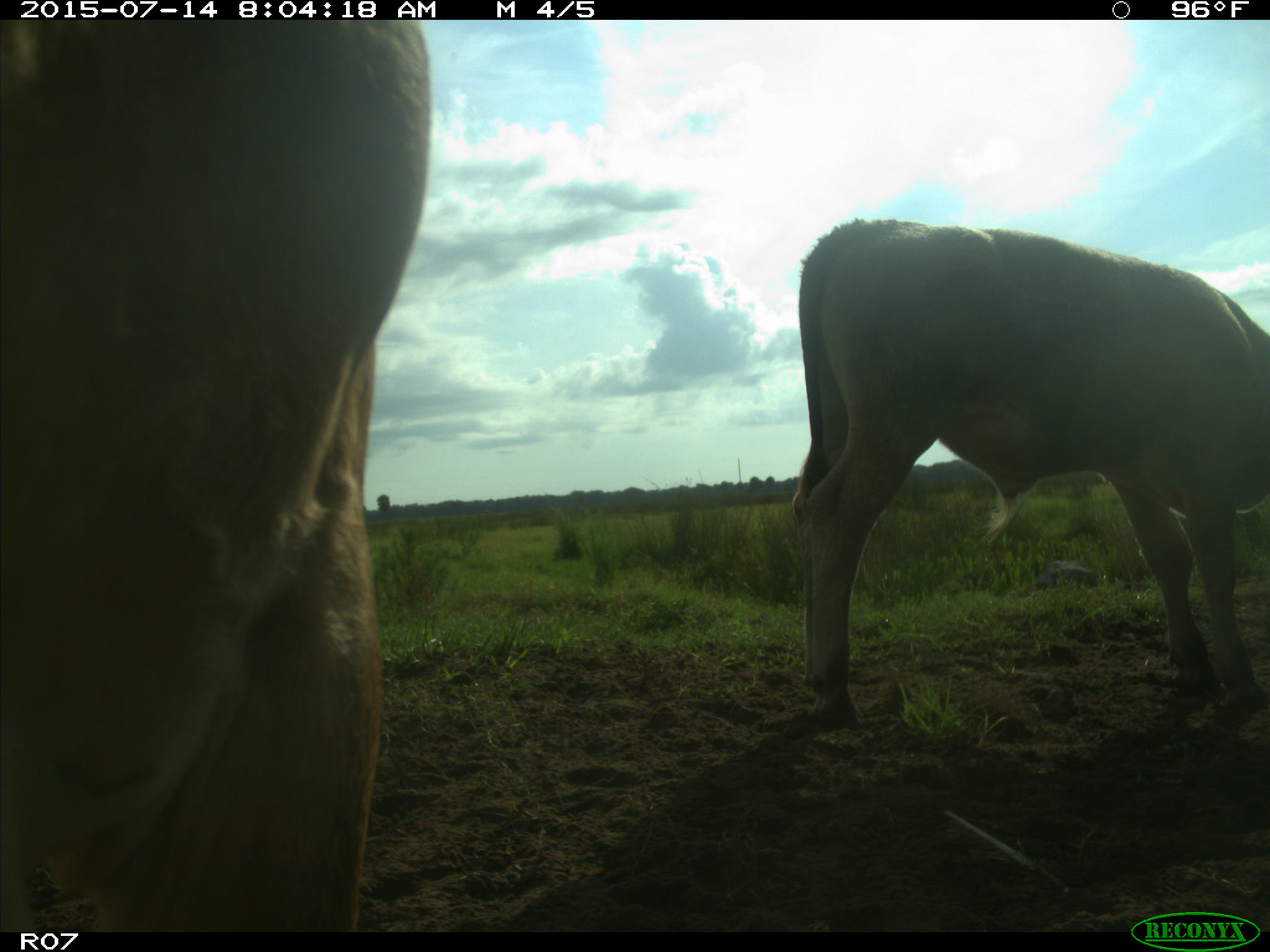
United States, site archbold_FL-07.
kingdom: Animalia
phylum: Chordata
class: Mammalia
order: Artiodactyla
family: Bovidae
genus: Bos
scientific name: Bos taurus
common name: domestic cow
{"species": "Bos taurus (domestic cow)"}